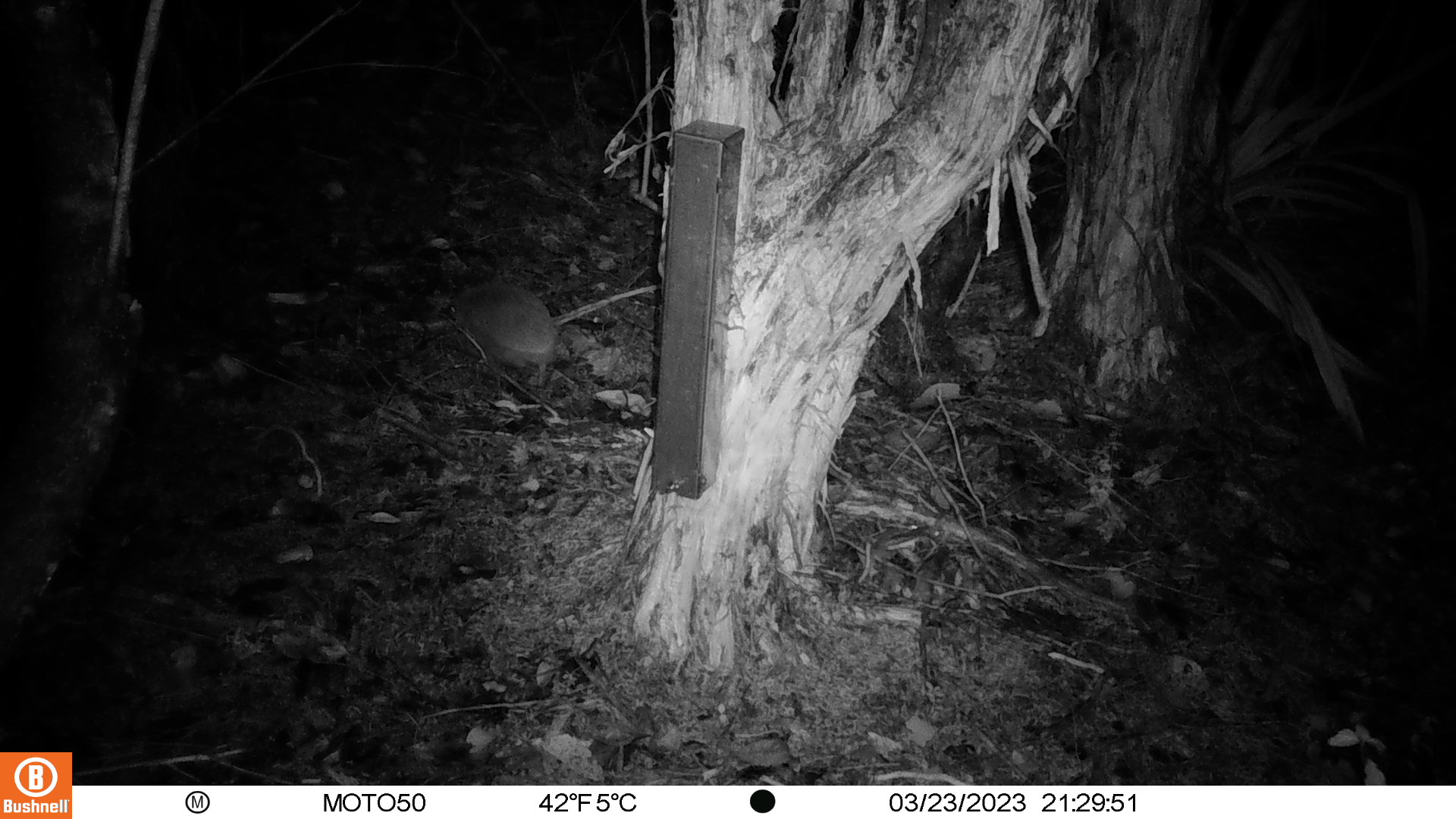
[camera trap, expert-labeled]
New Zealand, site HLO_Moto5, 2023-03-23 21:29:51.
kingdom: Animalia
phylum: Chordata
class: Mammalia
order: Eulipotyphla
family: Erinaceidae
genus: Erinaceus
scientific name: Erinaceus europaeus europaeus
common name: european hedgehog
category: hedgehog